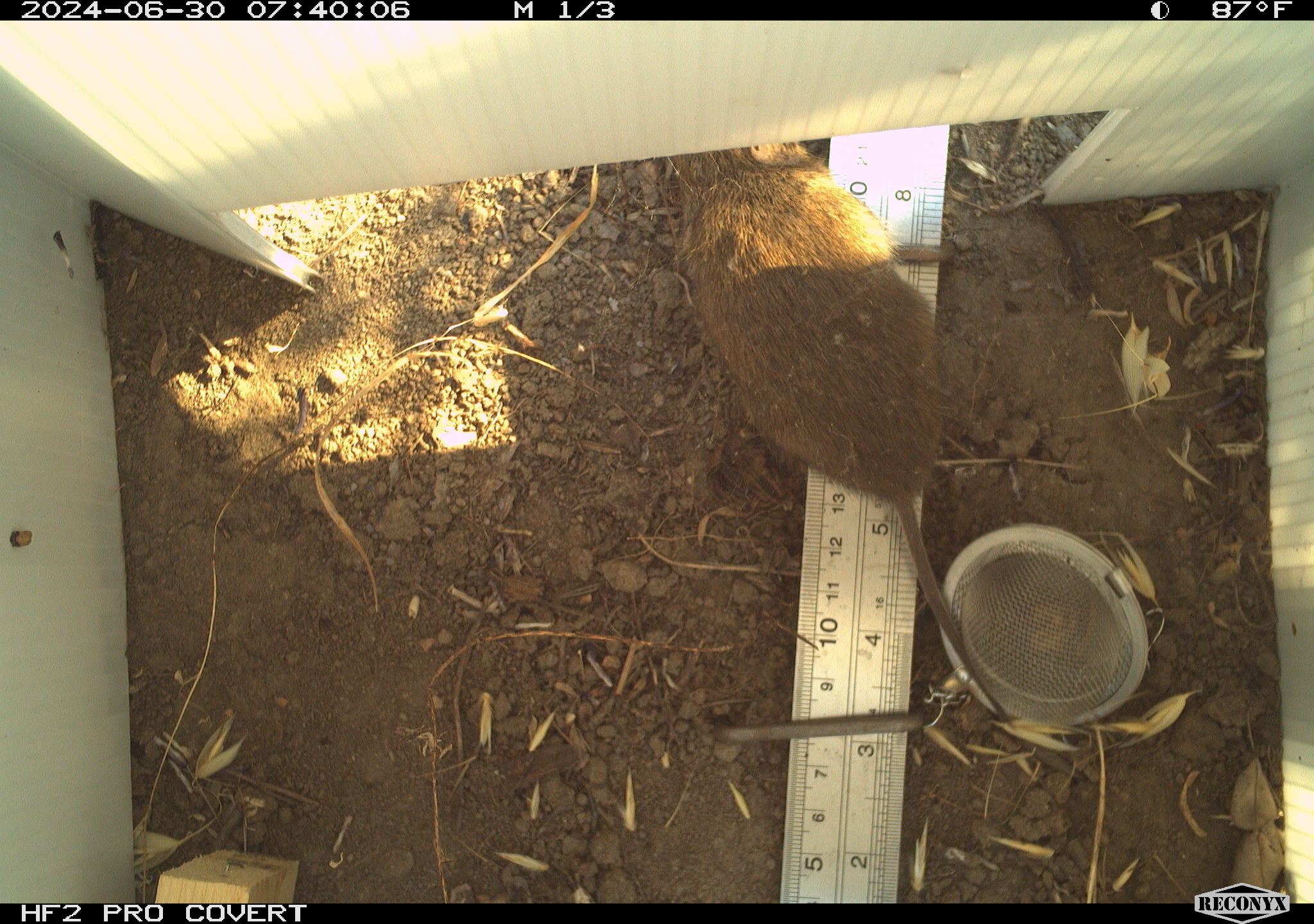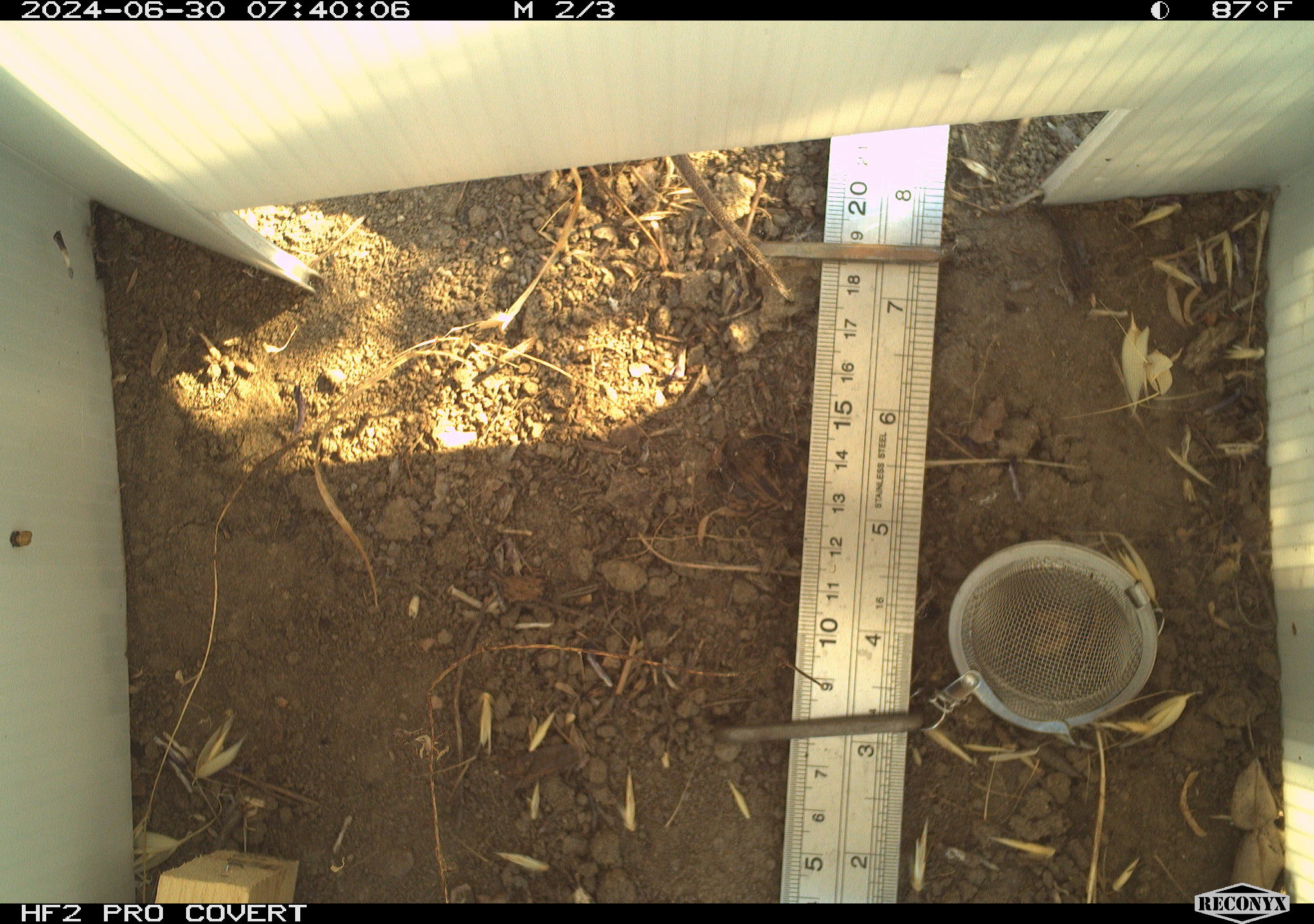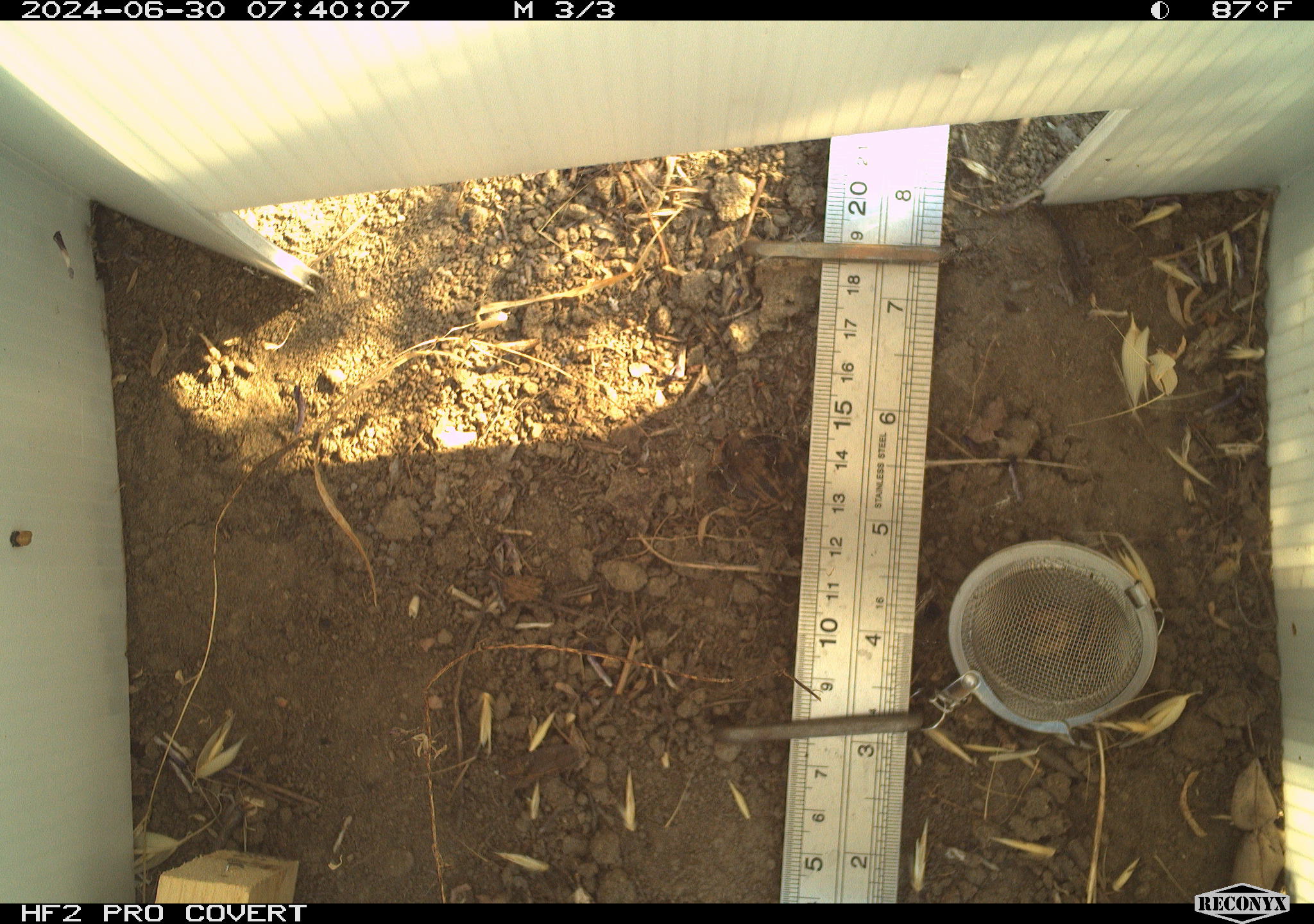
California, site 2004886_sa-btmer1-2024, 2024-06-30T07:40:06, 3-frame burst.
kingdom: Animalia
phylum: Chordata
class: Mammalia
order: Rodentia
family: Cricetidae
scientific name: Arvicolinae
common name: voles, lemmings, and muskrats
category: arvicolinae subfamily